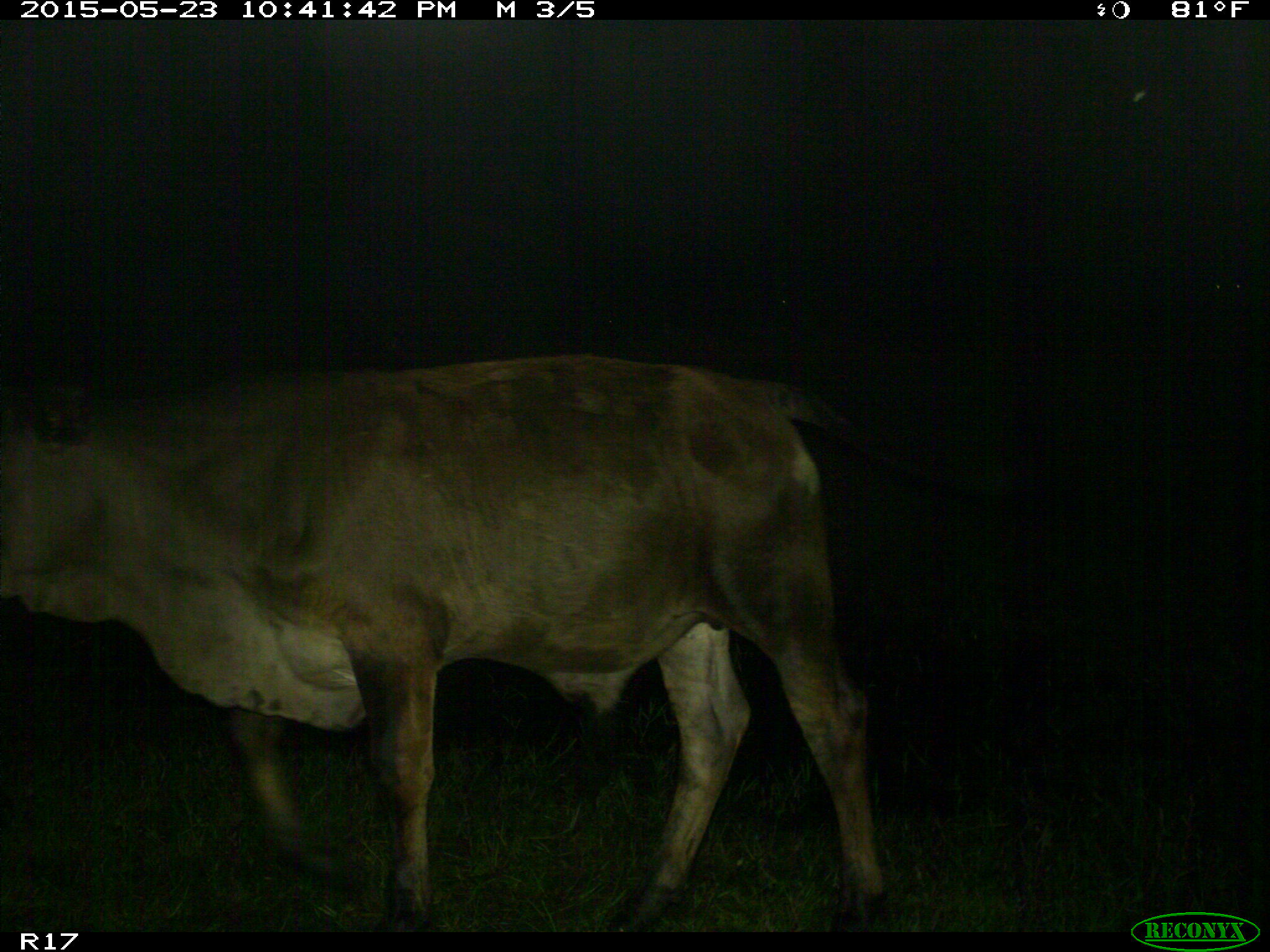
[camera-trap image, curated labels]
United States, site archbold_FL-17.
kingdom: Animalia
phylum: Chordata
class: Mammalia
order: Artiodactyla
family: Bovidae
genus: Bos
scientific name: Bos taurus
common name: domestic cow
Bos taurus (domestic cow).